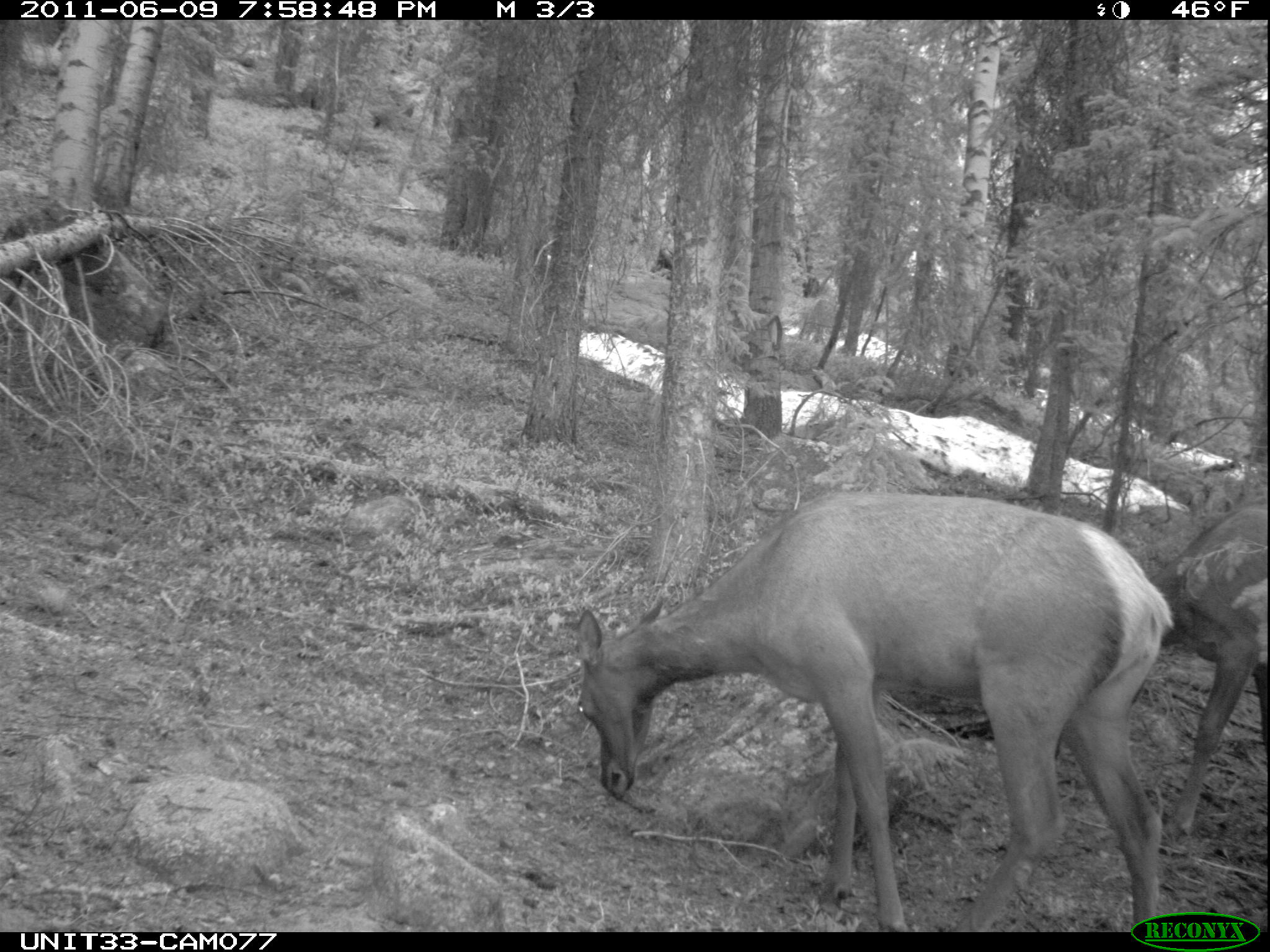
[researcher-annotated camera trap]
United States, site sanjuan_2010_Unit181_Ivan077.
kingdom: Animalia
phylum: Chordata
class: Mammalia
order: Artiodactyla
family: Cervidae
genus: Cervus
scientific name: Cervus elaphus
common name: red deer